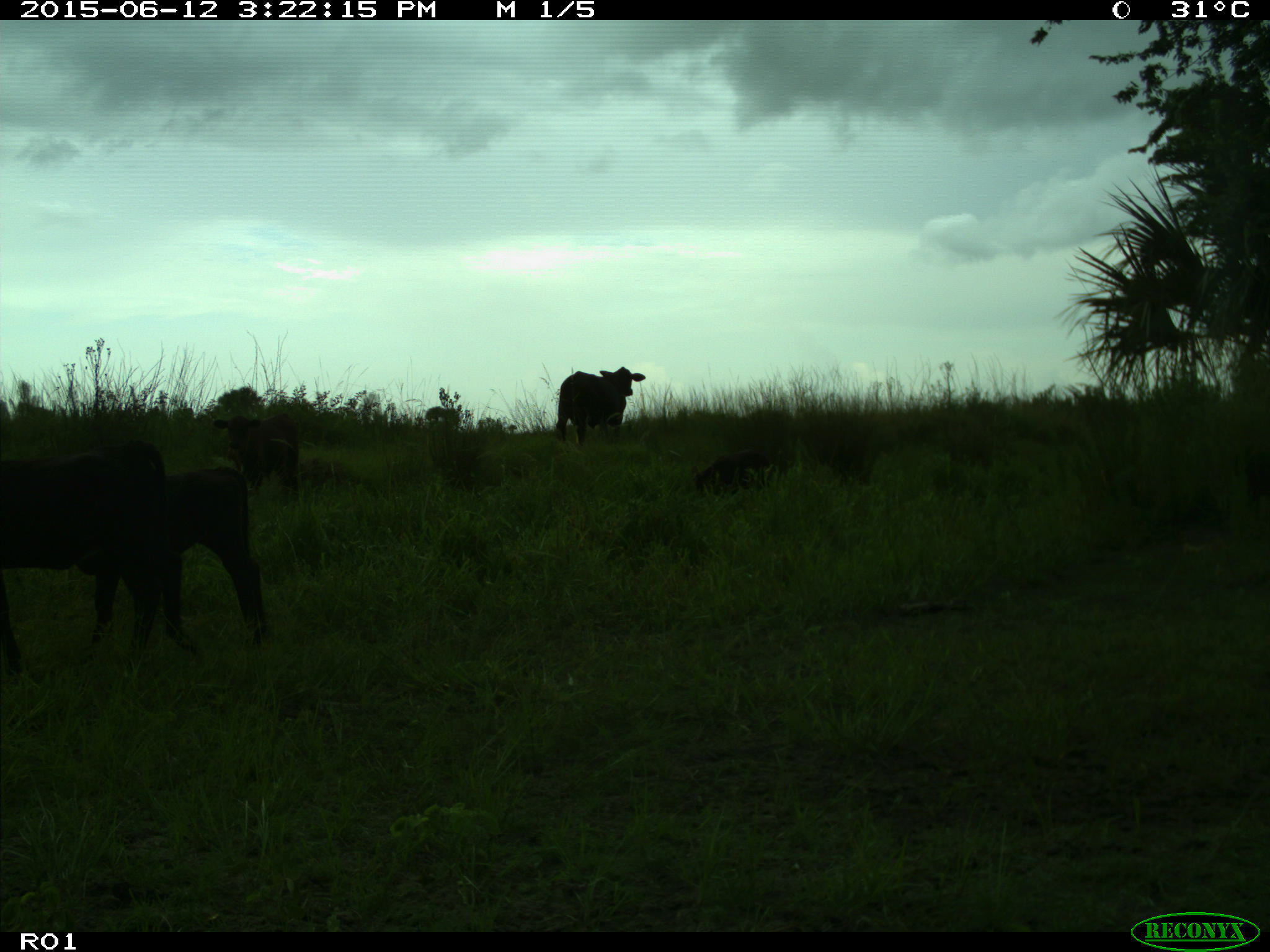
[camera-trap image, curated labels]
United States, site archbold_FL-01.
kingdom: Animalia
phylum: Chordata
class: Mammalia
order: Artiodactyla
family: Bovidae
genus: Bos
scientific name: Bos taurus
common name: domestic cow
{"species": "Bos taurus (domestic cow)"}